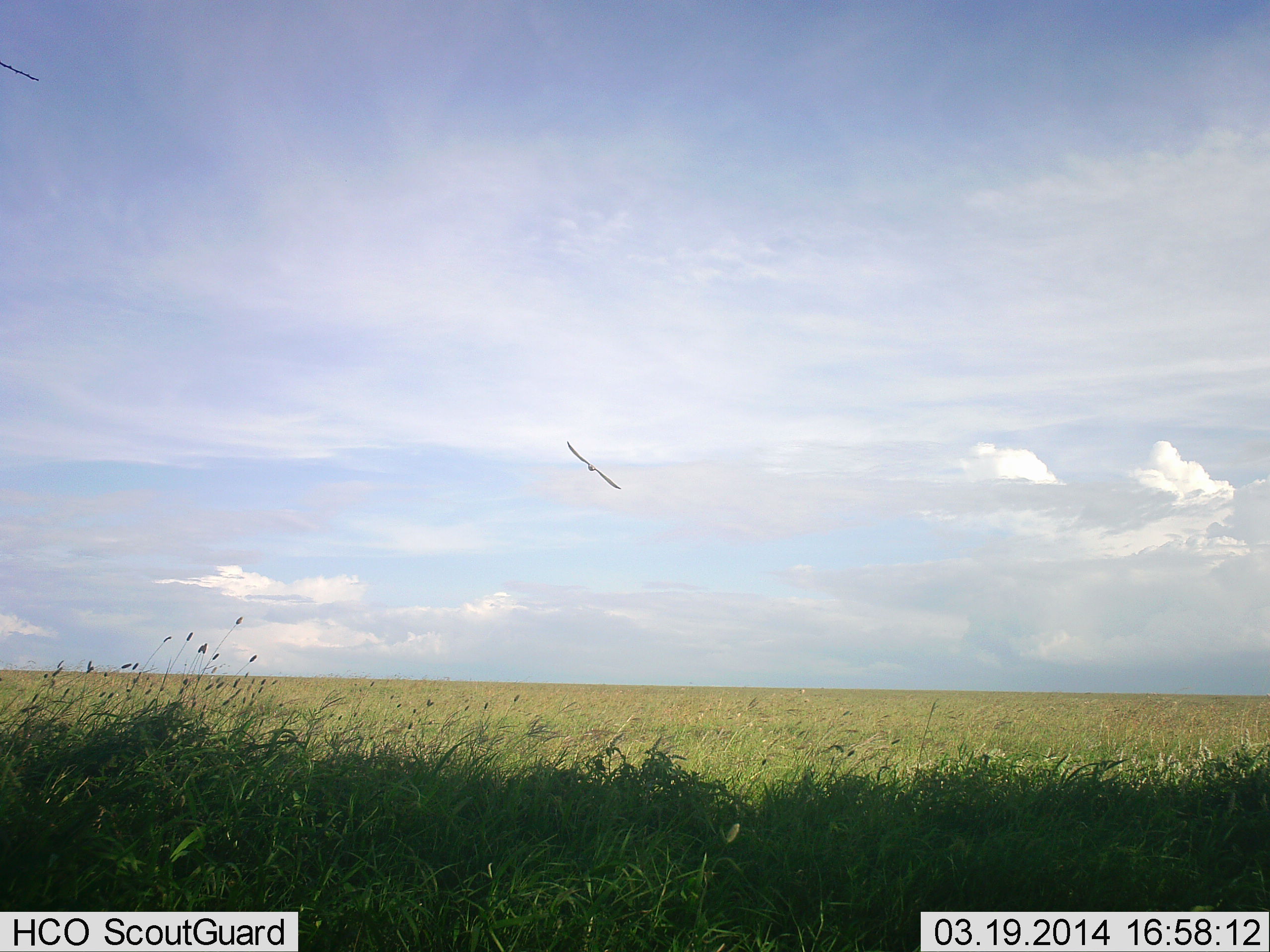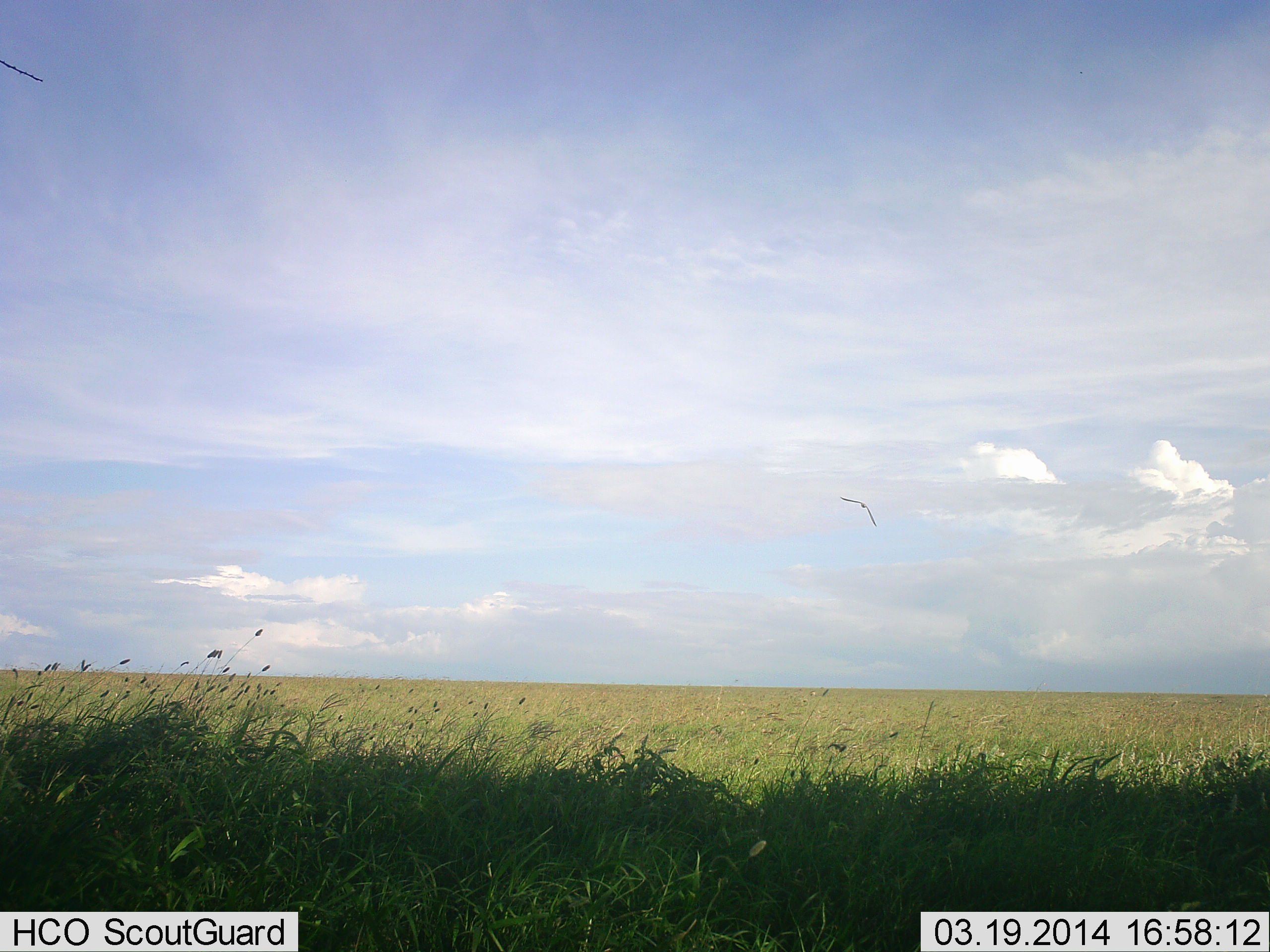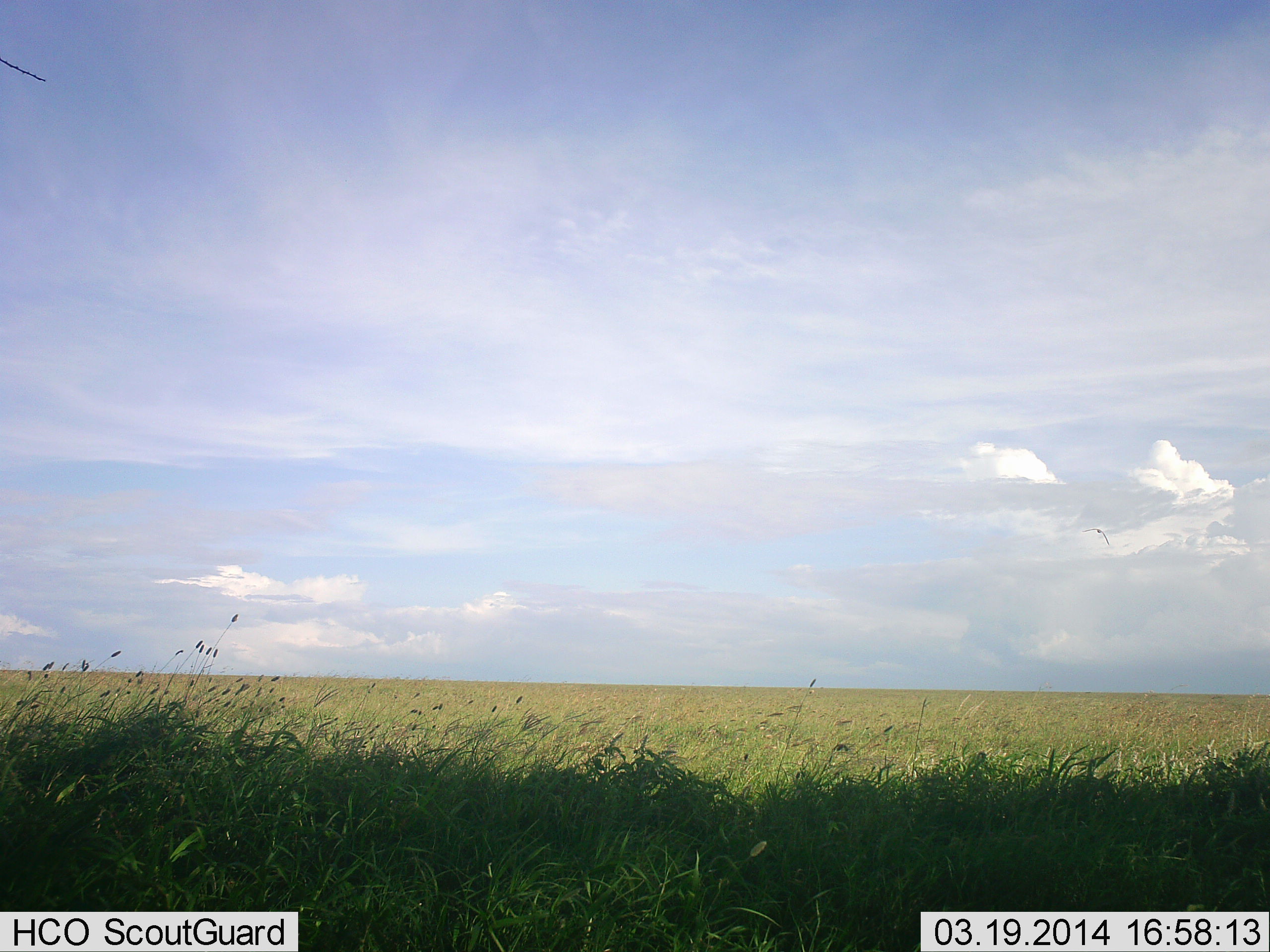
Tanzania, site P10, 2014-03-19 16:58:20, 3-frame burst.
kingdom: Animalia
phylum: Chordata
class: Aves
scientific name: Aves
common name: bird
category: otherbird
Otherbird (bird) (Aves), count 1. Behavior (volunteer vote fractions): standing 0%, resting 0%, moving 100%, interacting 0%. Young present (vote fraction): 0%. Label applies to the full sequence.